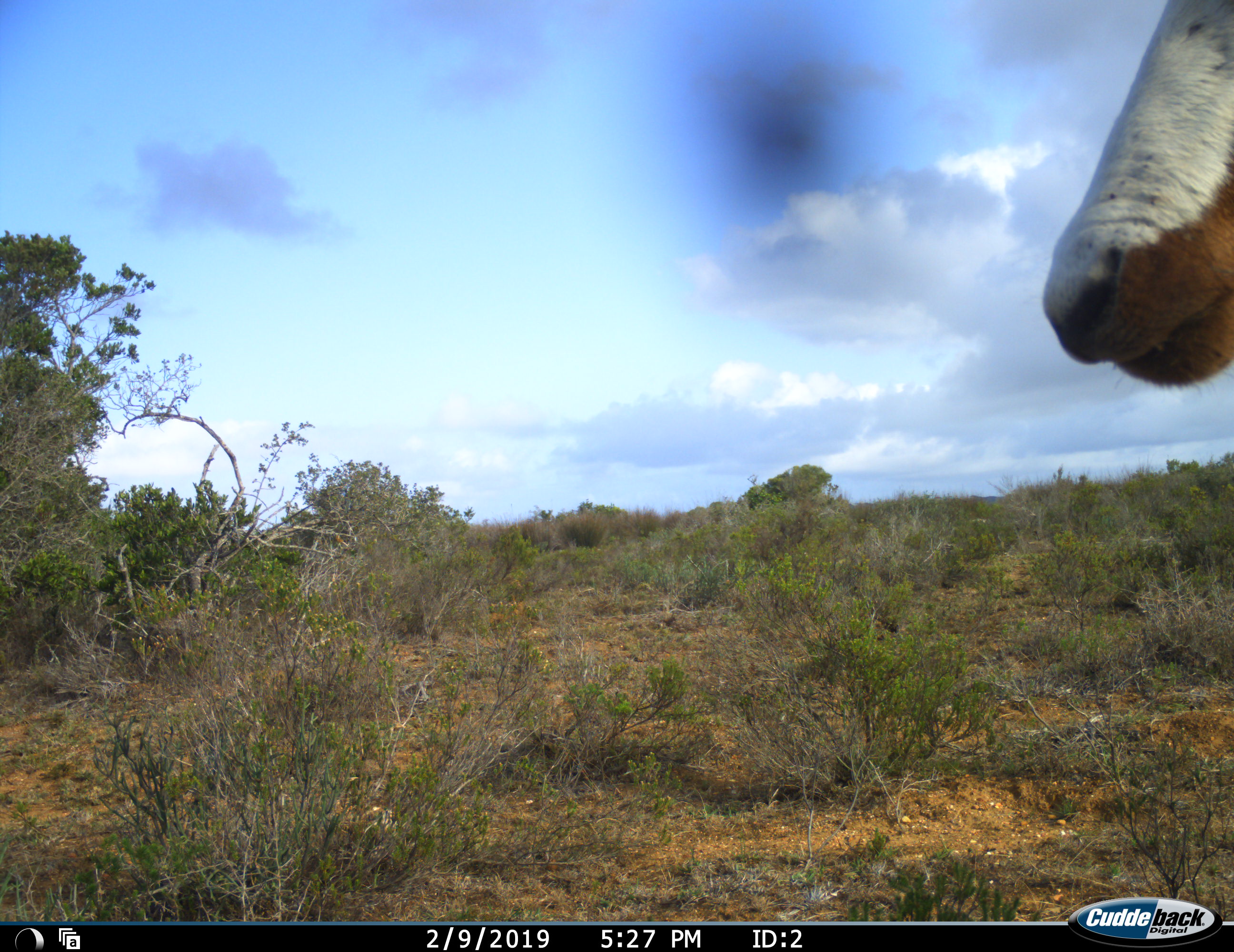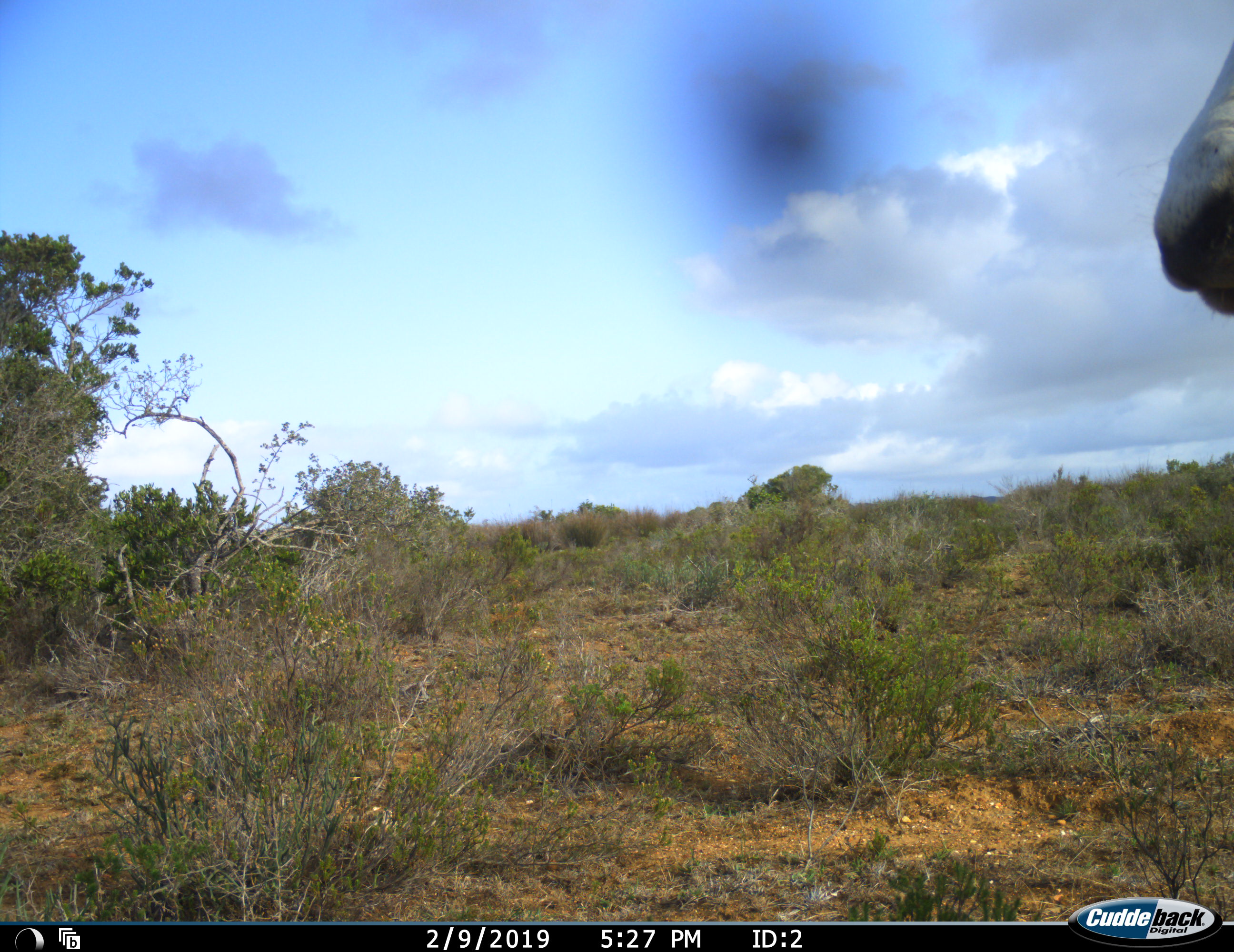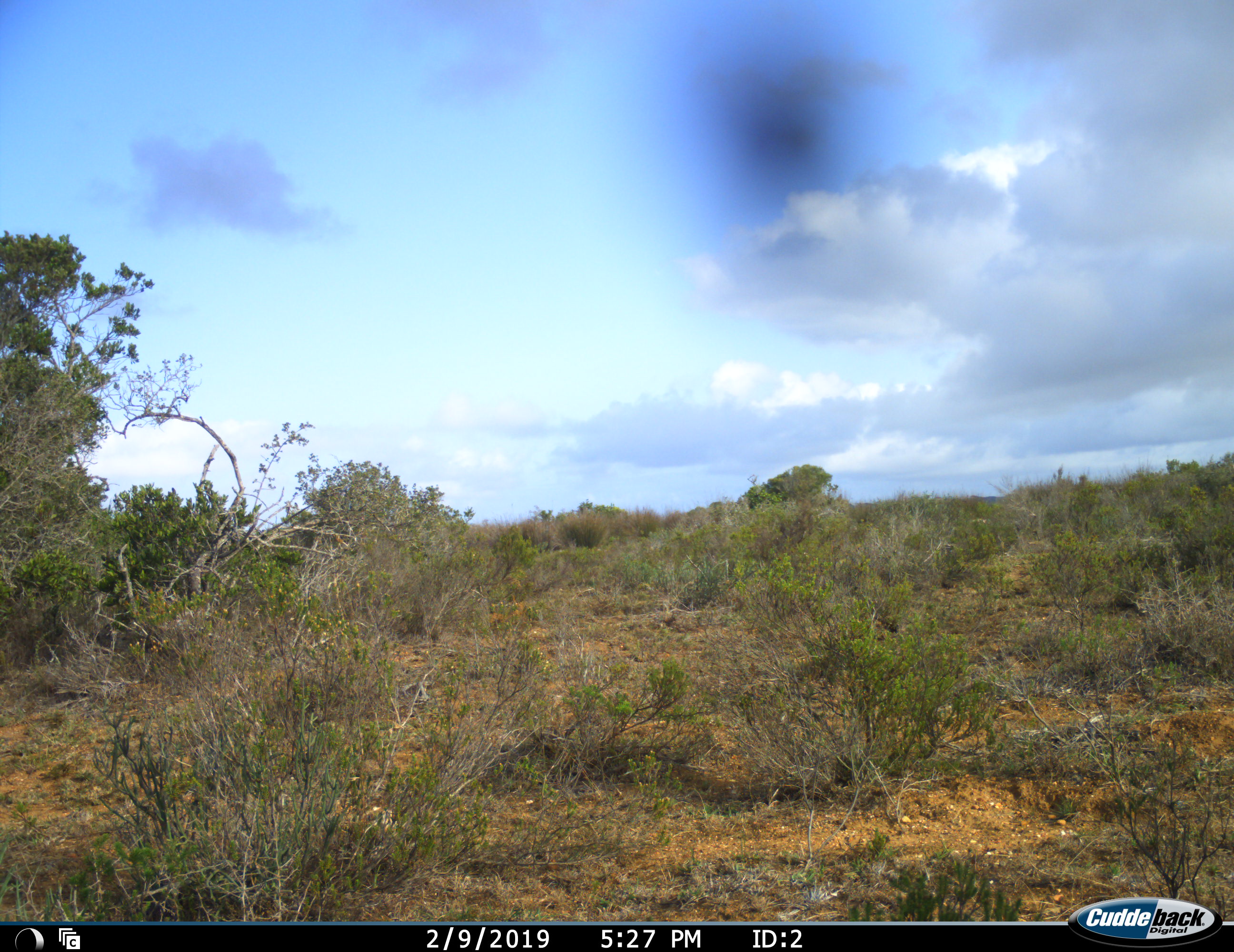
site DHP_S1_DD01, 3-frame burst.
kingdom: Animalia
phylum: Chordata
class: Mammalia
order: Artiodactyla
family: Bovidae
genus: Damaliscus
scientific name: Damaliscus pygargus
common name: bontebok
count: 1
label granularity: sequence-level